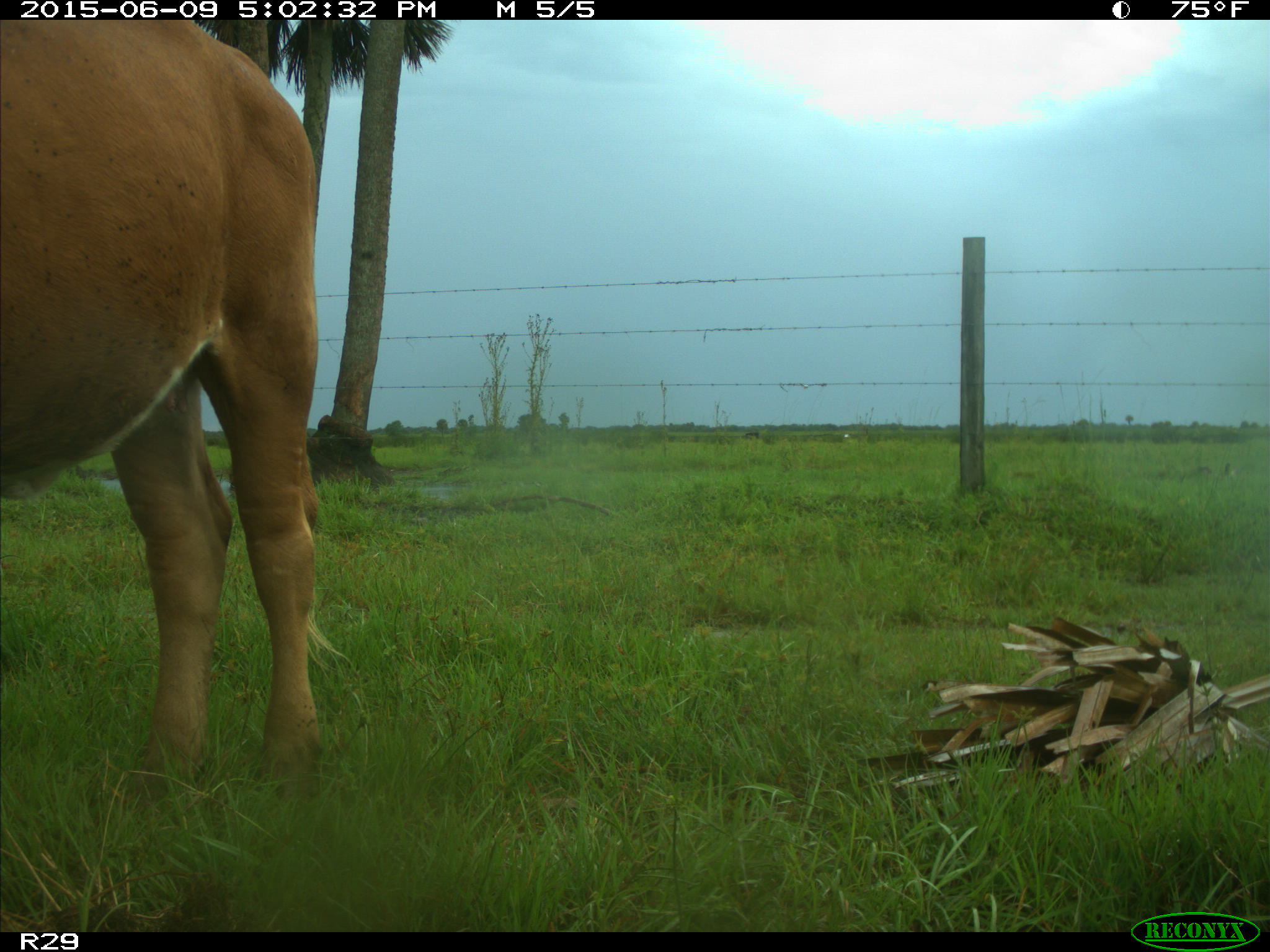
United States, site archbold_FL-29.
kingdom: Animalia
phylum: Chordata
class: Mammalia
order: Artiodactyla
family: Bovidae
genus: Bos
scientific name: Bos taurus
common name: domestic cow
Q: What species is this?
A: Bos taurus (domestic cow).